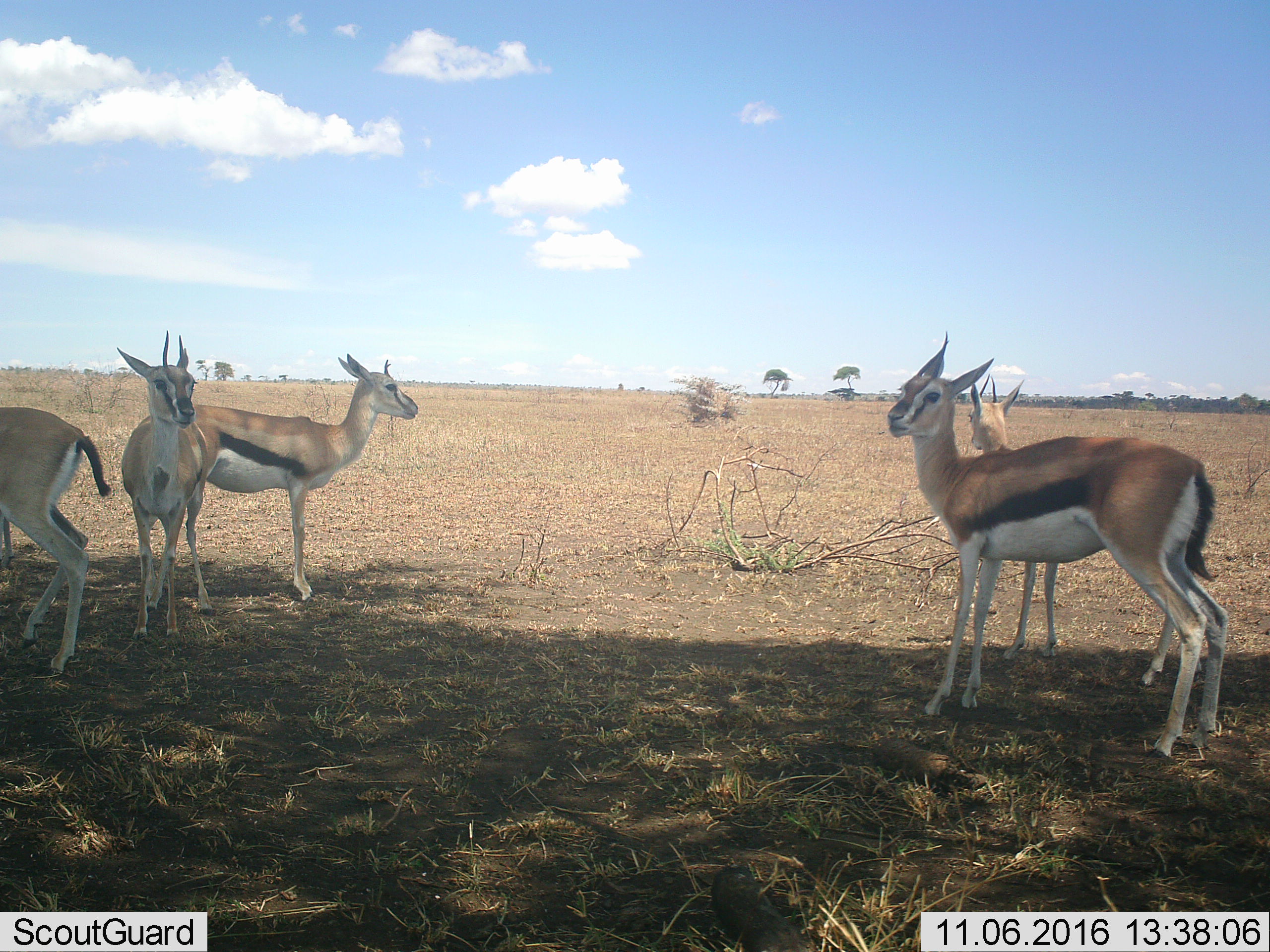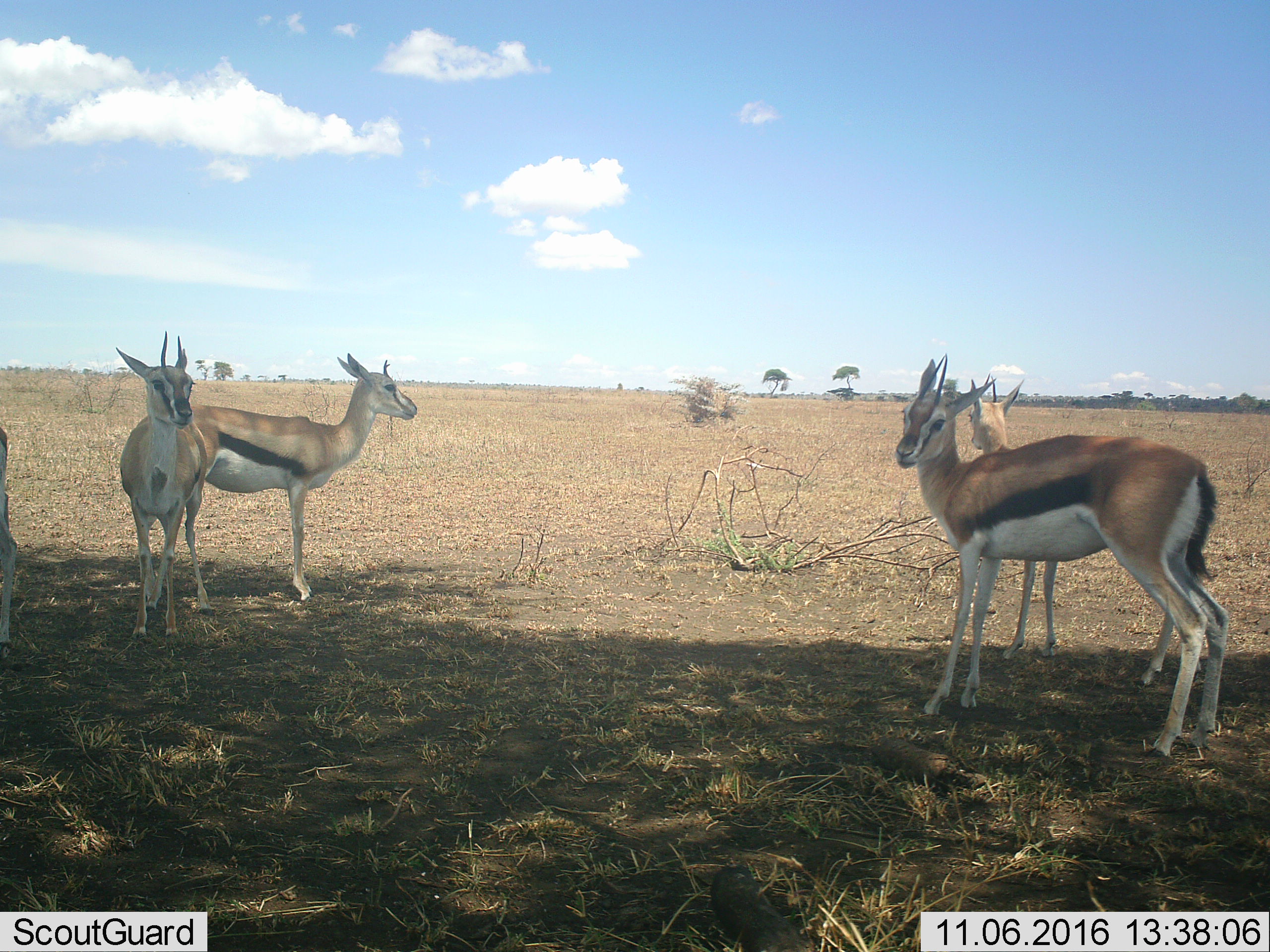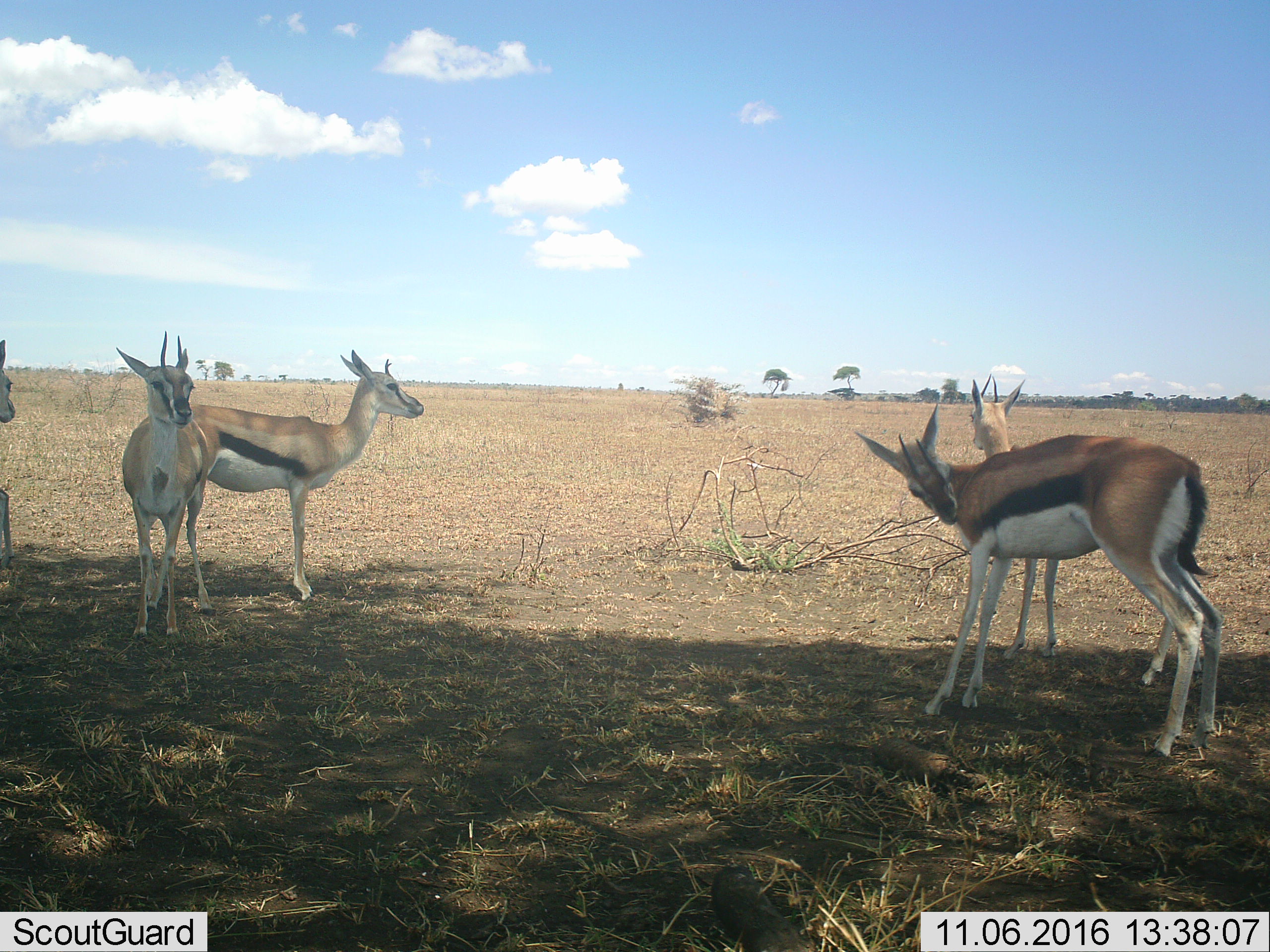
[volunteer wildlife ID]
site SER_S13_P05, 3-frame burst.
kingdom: Animalia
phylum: Chordata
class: Mammalia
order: Artiodactyla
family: Bovidae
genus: Eudorcas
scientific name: Eudorcas thomsonii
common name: thomson's gazelle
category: gazellethomsons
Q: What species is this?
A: Gazellethomsons (thomson's gazelle) (Eudorcas thomsonii).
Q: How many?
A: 5.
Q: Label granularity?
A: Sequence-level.